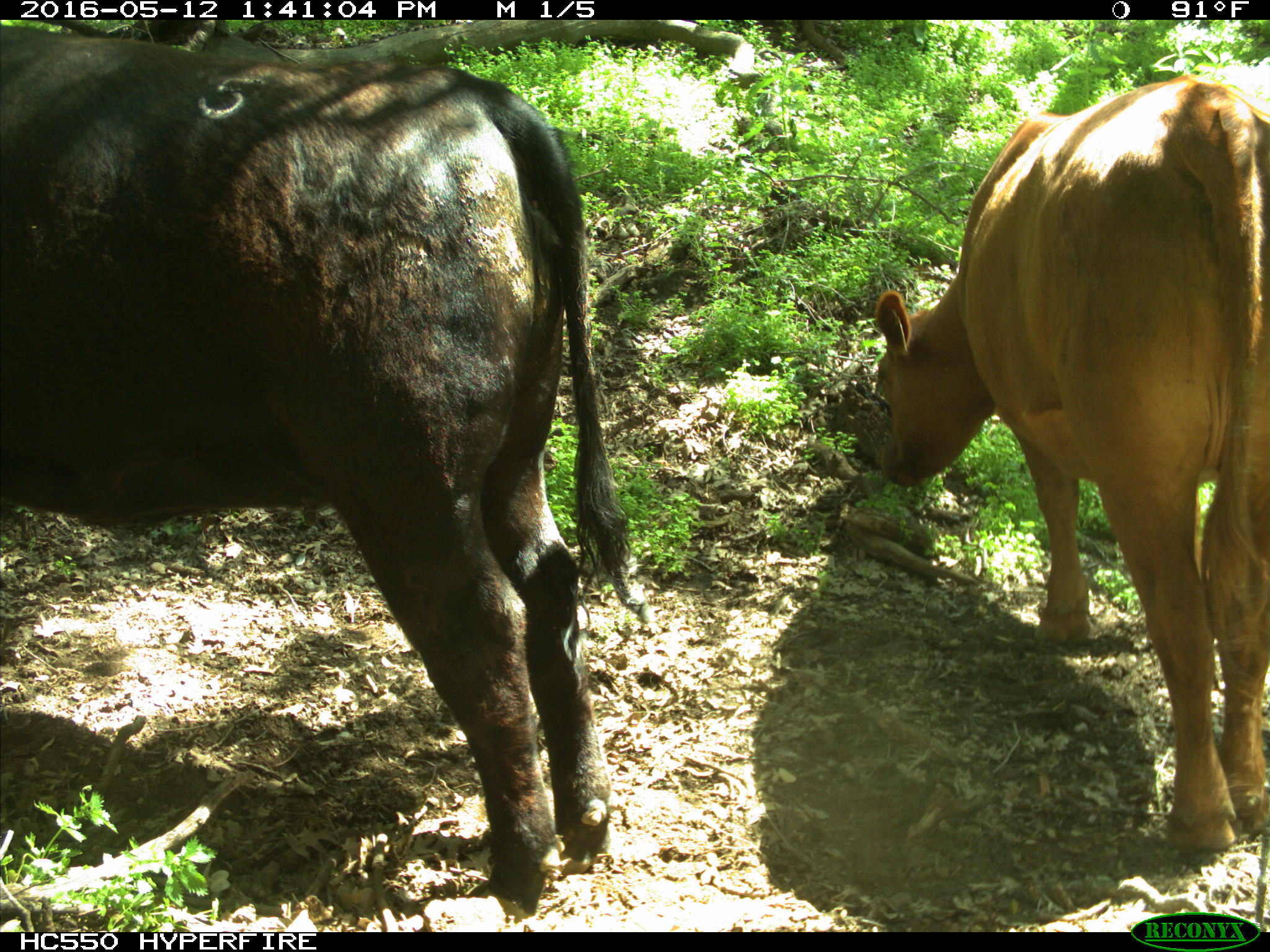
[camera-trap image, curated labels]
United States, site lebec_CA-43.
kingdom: Animalia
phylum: Chordata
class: Mammalia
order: Artiodactyla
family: Bovidae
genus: Bos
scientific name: Bos taurus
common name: domestic cow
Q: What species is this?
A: Bos taurus (domestic cow).